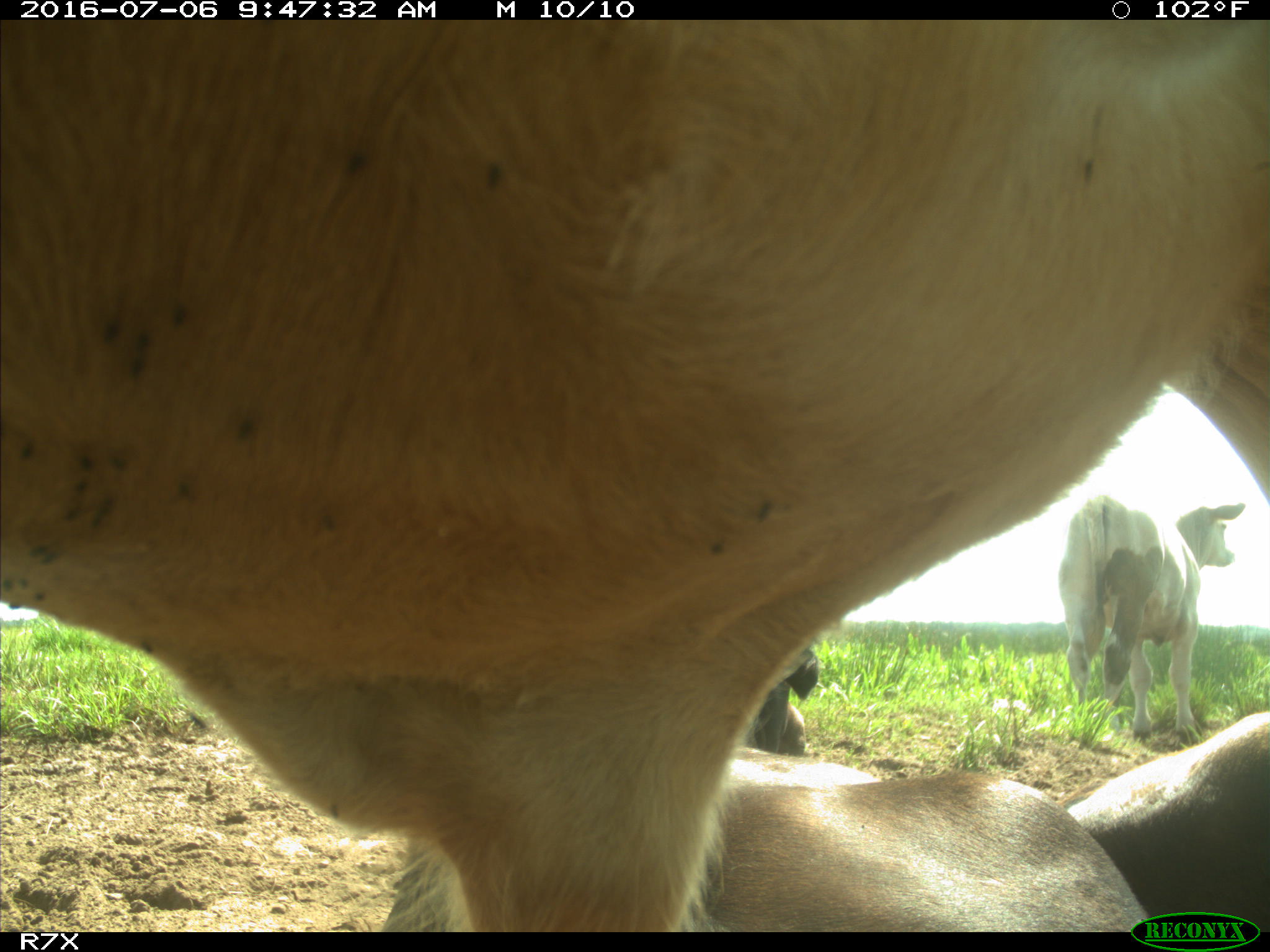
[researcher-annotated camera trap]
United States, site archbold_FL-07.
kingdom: Animalia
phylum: Chordata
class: Mammalia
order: Artiodactyla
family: Bovidae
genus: Bos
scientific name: Bos taurus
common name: domestic cow